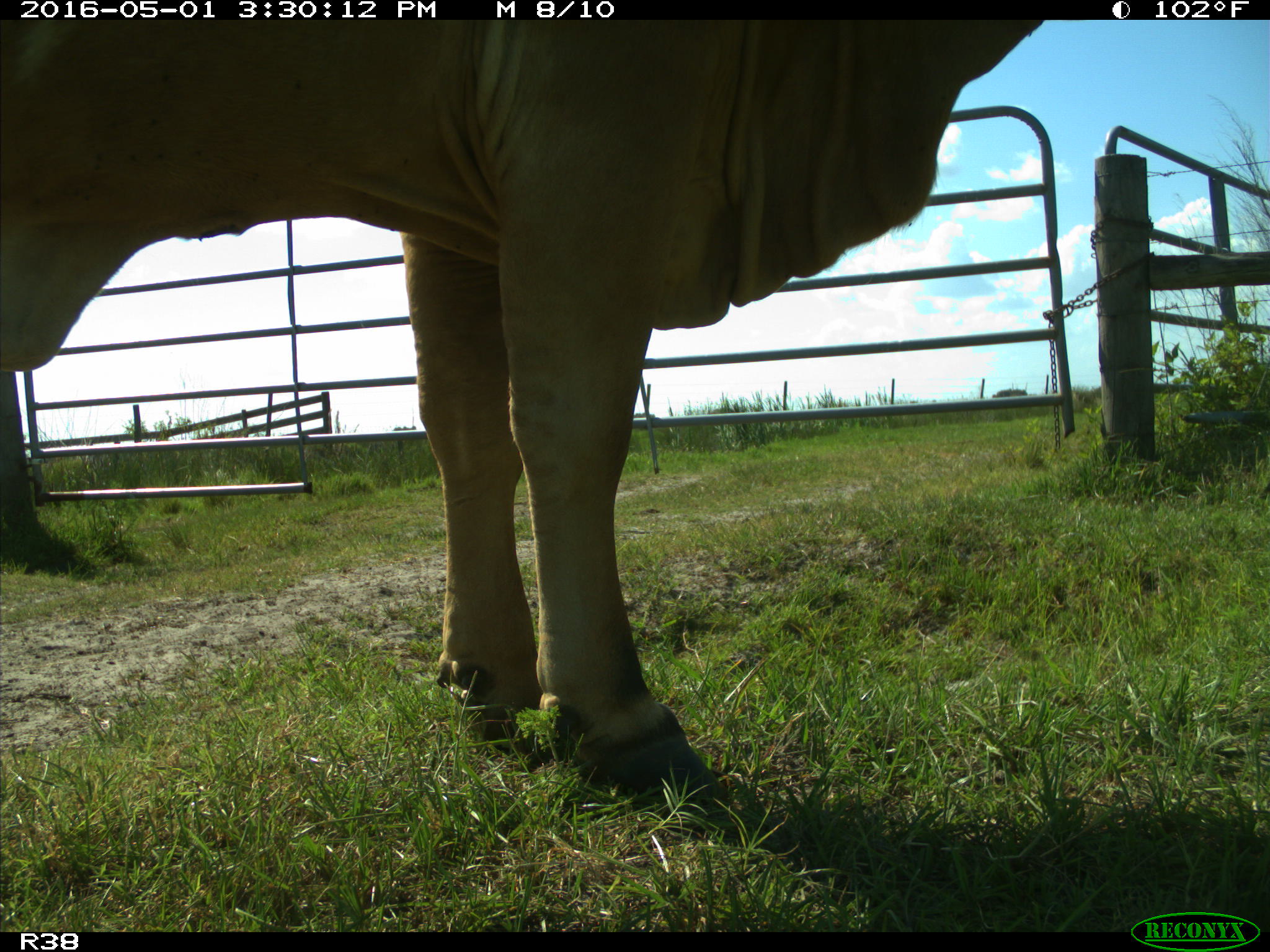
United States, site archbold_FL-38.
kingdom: Animalia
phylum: Chordata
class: Mammalia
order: Artiodactyla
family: Bovidae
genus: Bos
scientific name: Bos taurus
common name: domestic cow